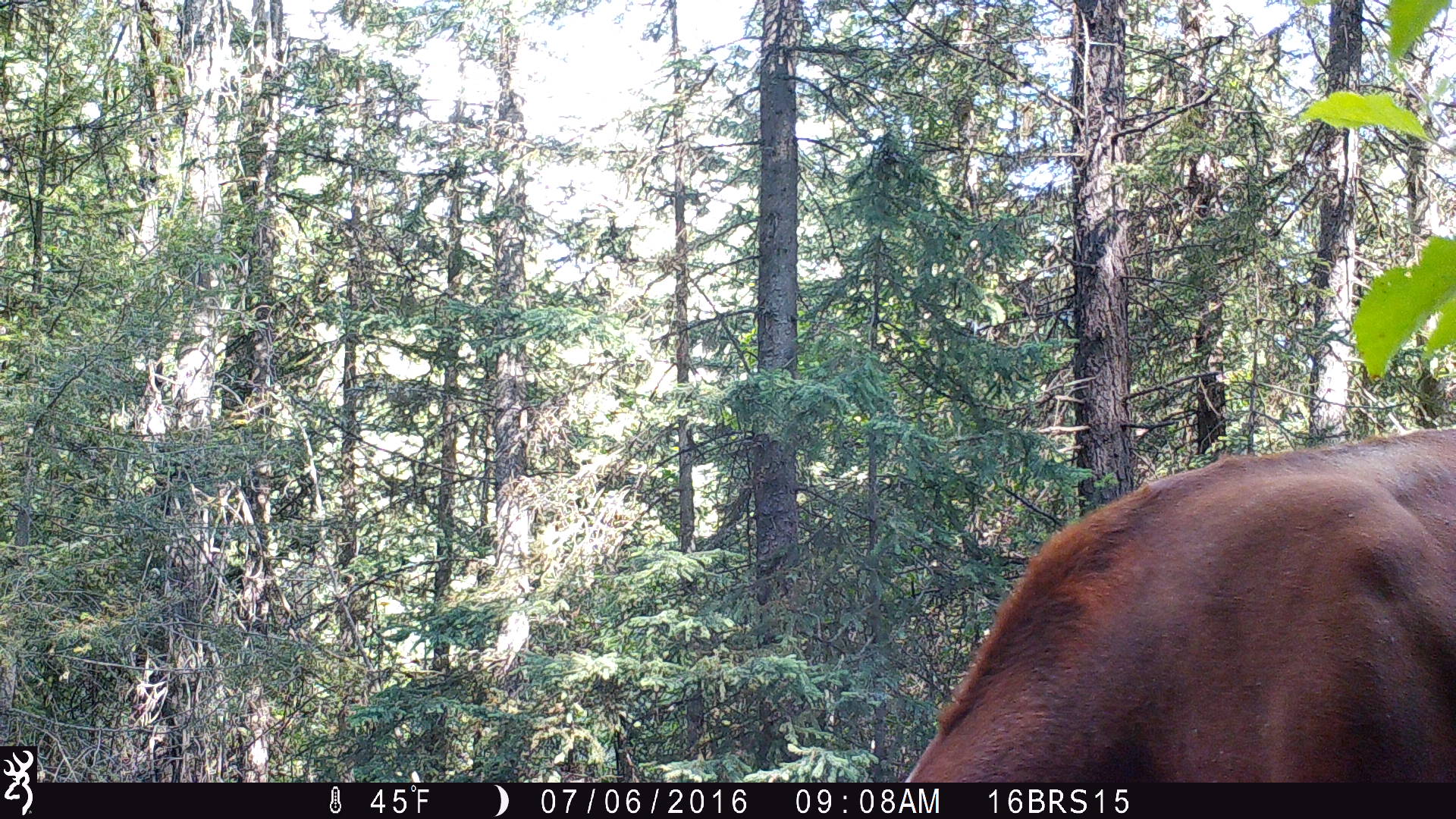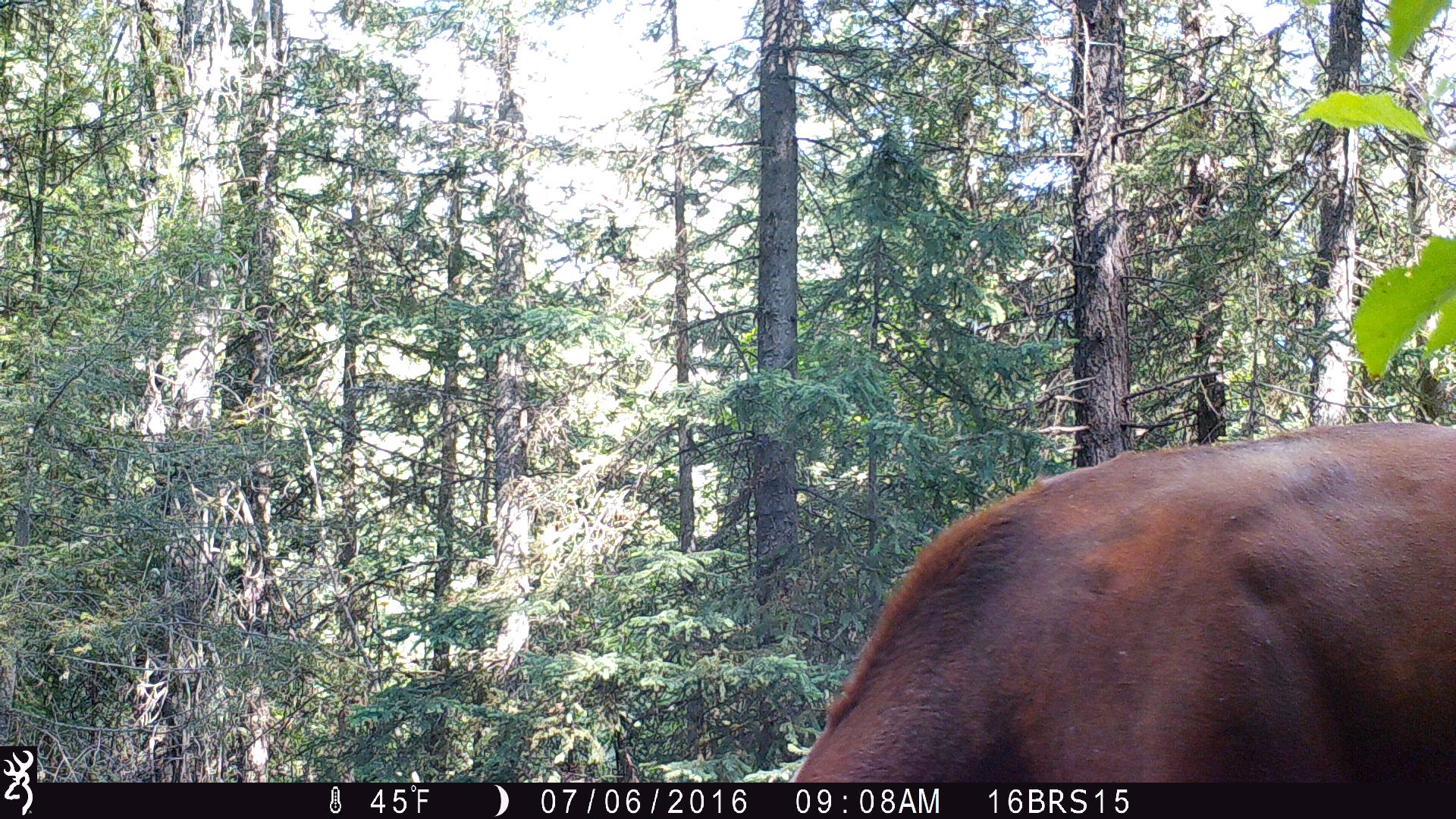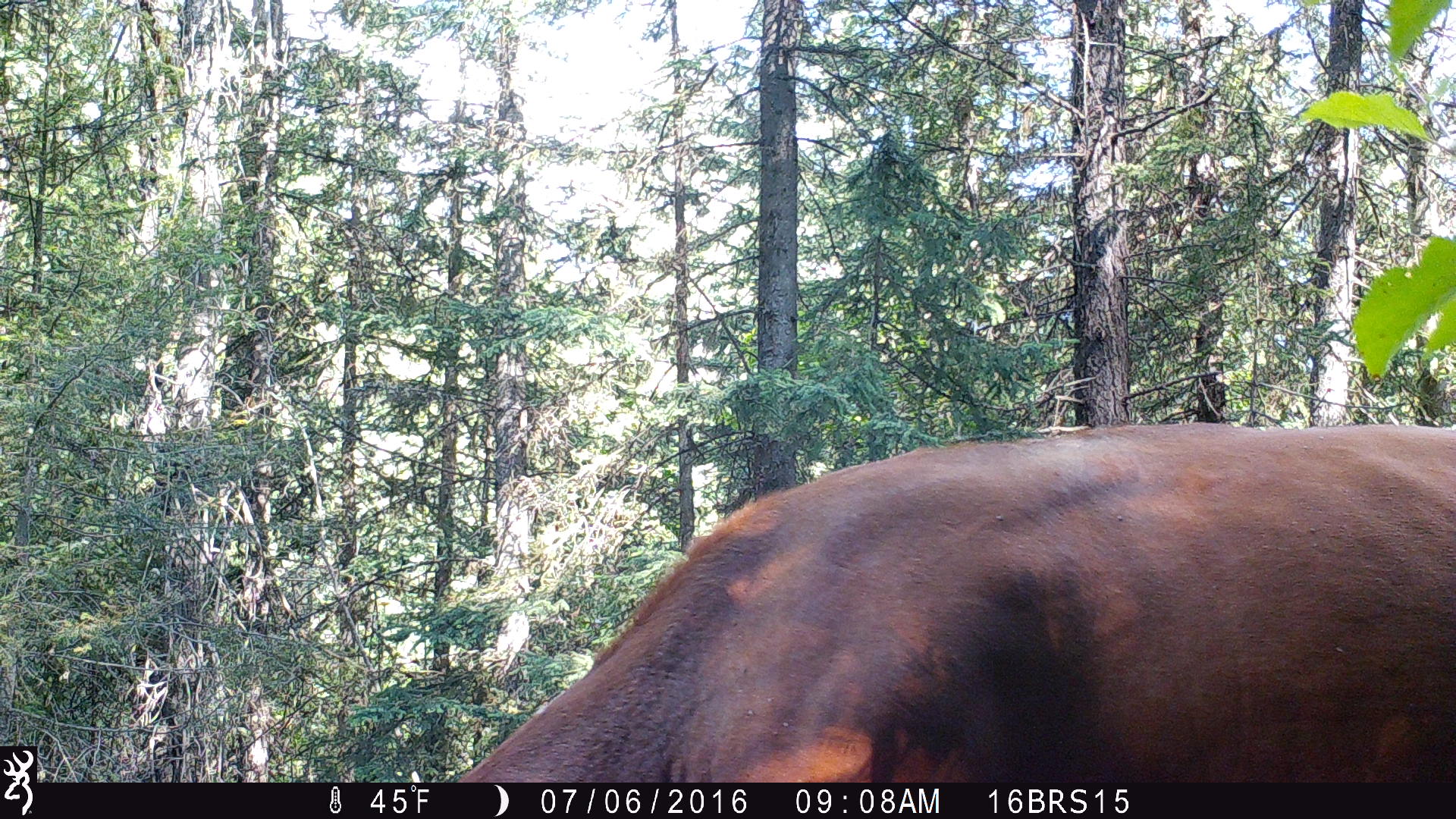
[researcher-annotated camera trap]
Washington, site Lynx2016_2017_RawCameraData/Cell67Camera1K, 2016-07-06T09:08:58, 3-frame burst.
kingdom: Animalia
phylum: Chordata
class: Mammalia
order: Artiodactyla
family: Bovidae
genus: Bos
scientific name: Bos taurus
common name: domestic cattle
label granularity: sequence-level